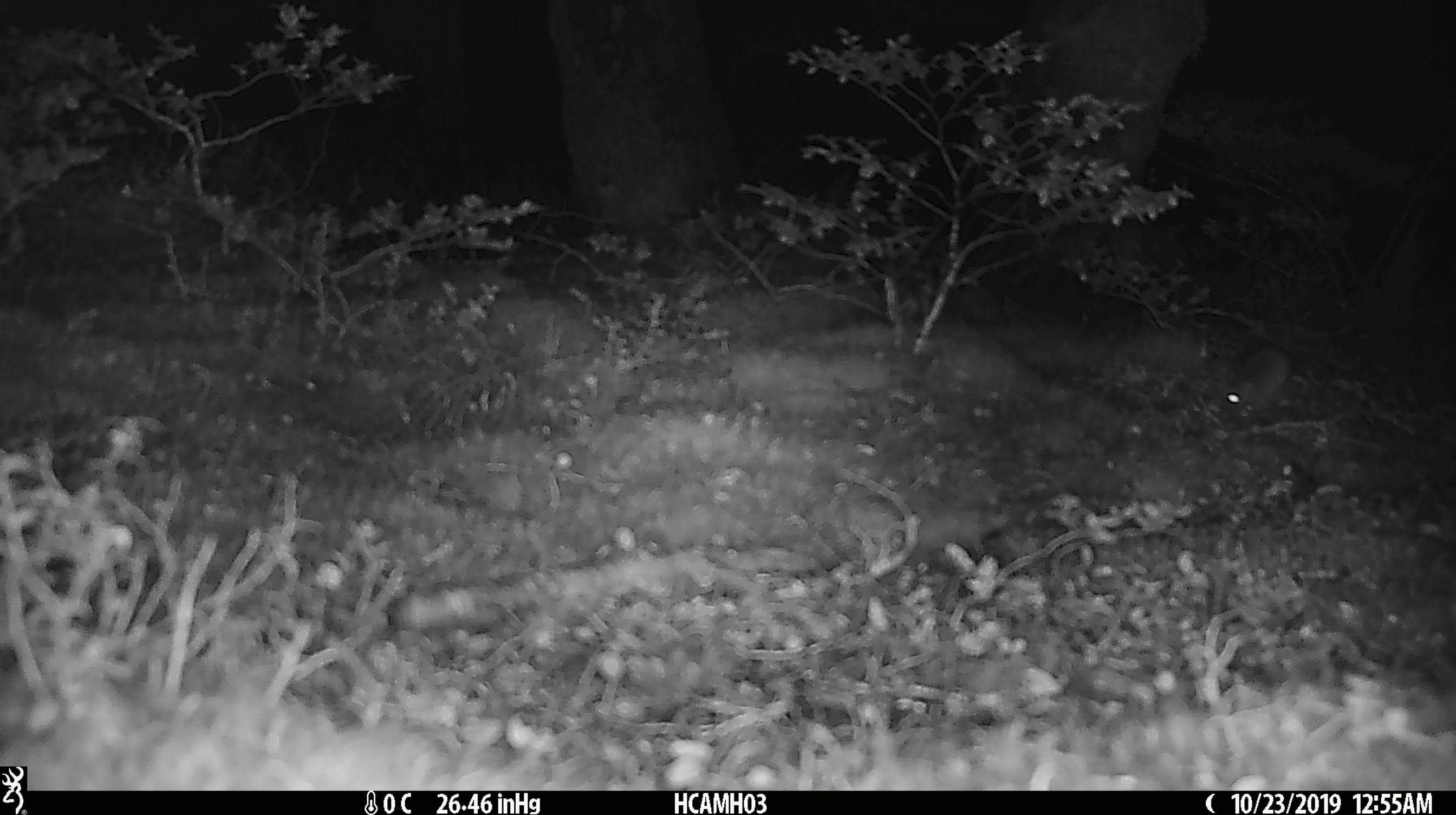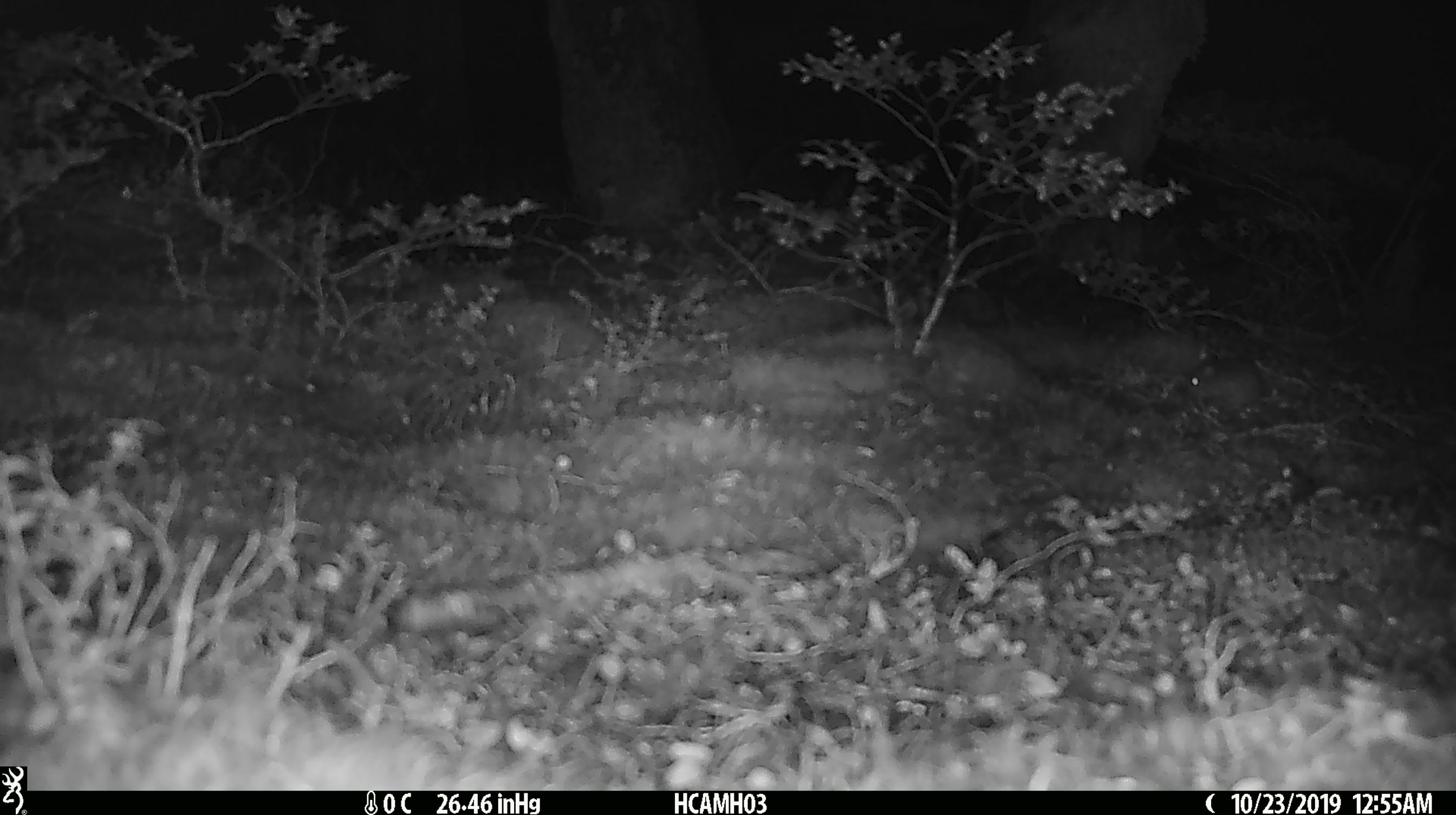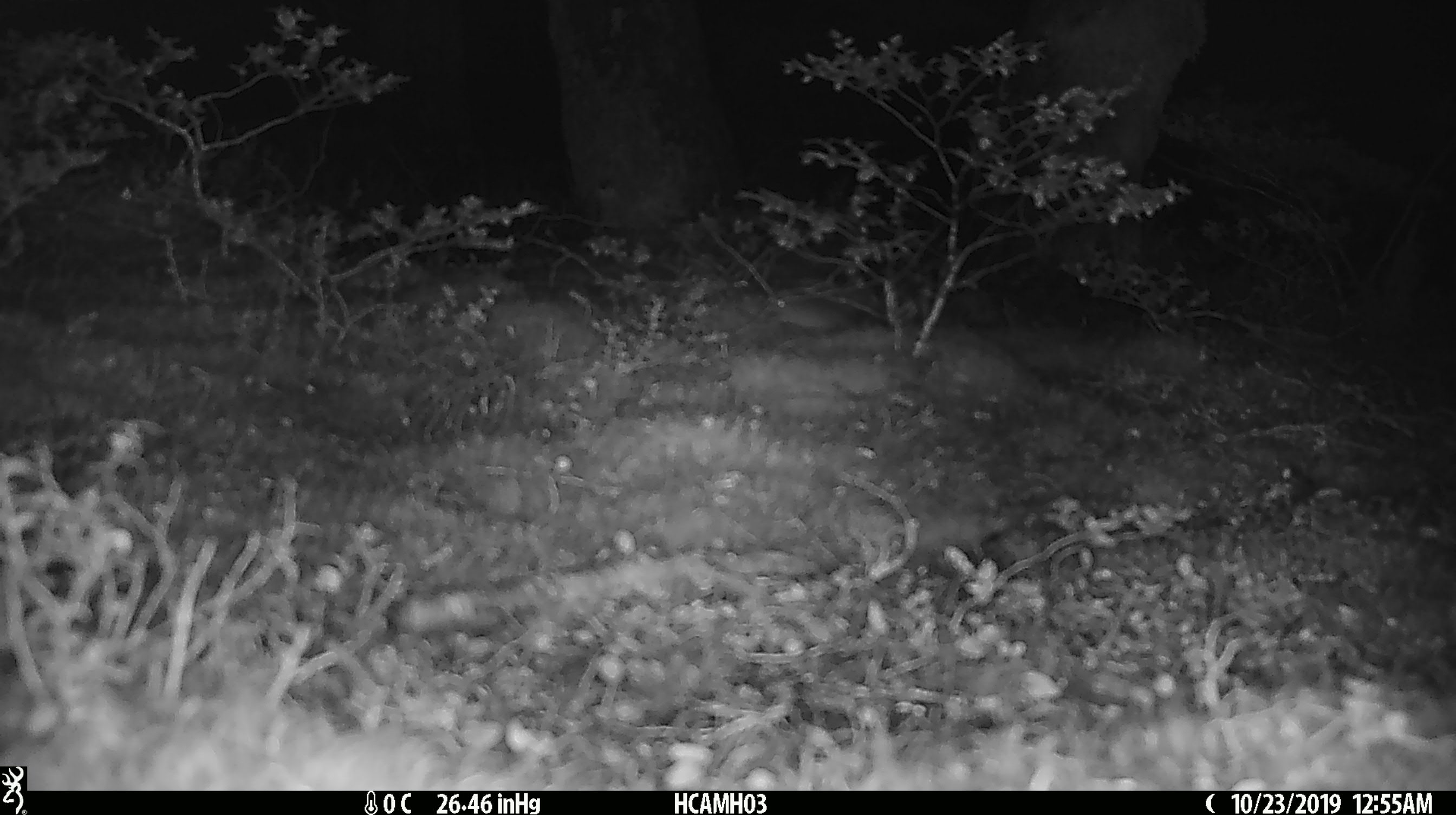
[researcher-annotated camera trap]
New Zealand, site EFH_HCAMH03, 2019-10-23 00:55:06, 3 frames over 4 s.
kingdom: Animalia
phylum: Chordata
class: Mammalia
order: Rodentia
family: Muridae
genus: Mus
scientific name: Mus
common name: mouse